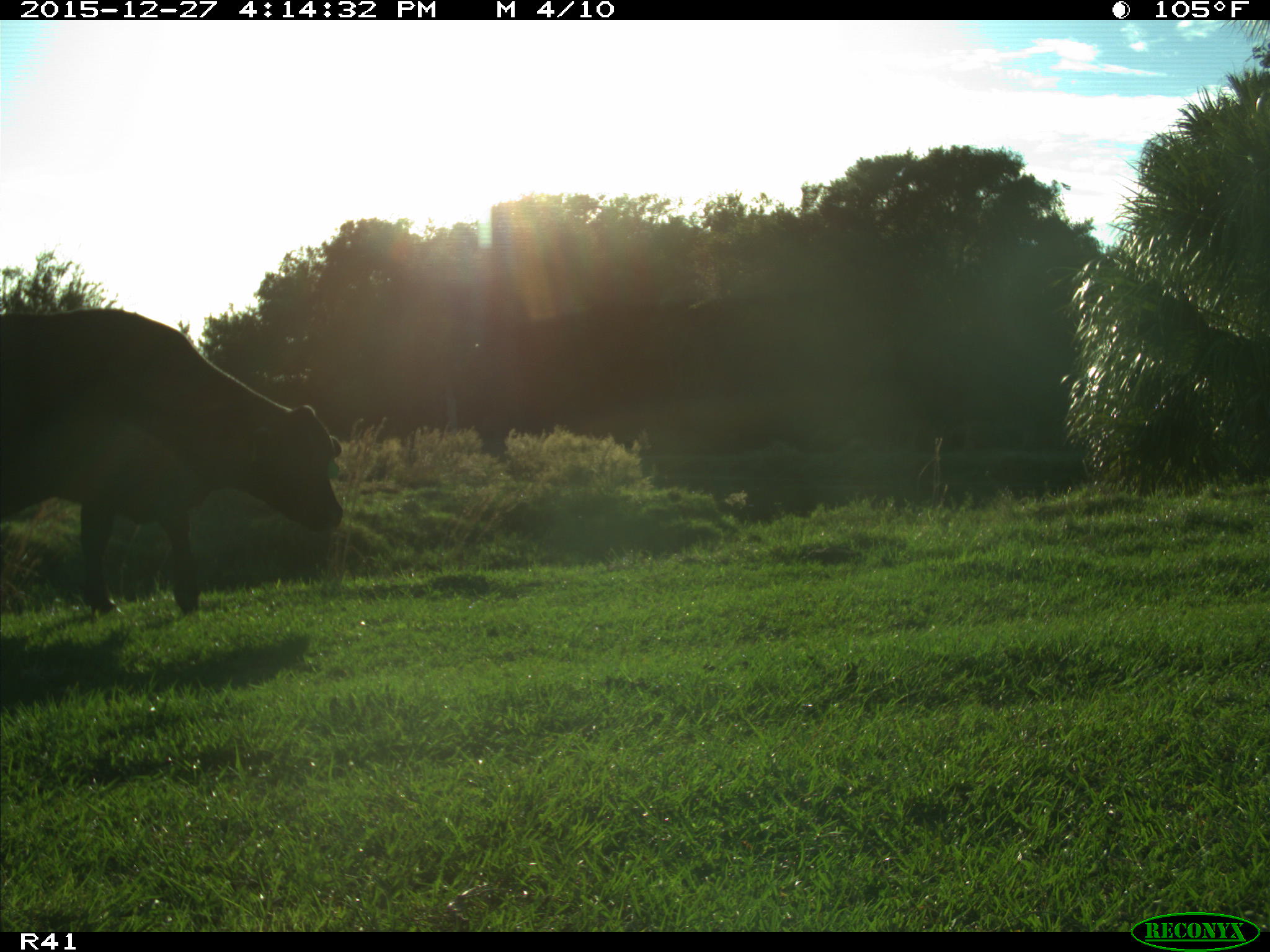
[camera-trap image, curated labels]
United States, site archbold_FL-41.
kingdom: Animalia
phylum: Chordata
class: Mammalia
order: Artiodactyla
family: Bovidae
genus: Bos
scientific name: Bos taurus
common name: domestic cow